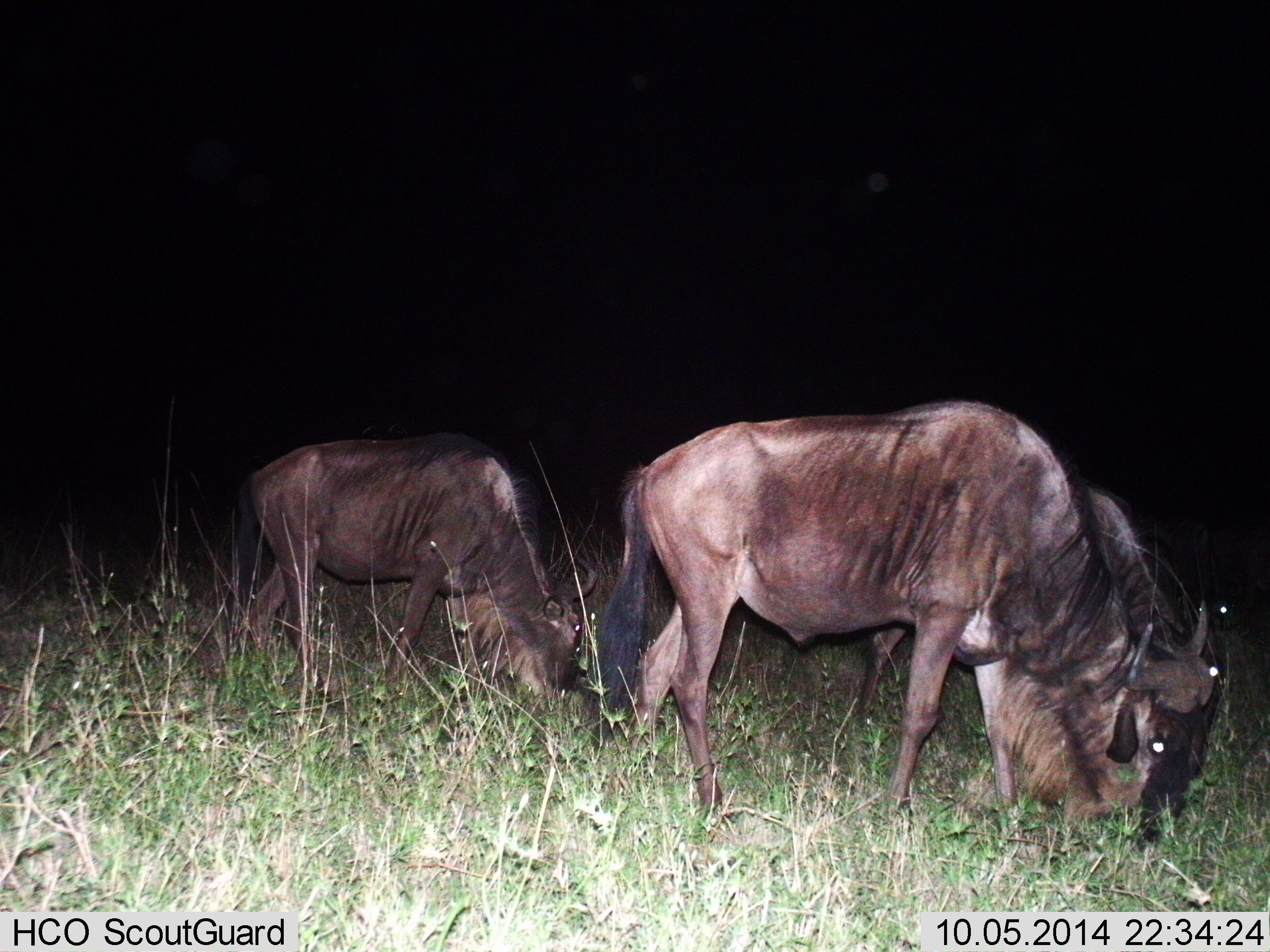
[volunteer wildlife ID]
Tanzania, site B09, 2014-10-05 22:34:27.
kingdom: Animalia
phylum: Chordata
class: Mammalia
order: Artiodactyla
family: Bovidae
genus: Connochaetes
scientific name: Connochaetes taurinus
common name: blue wildebeest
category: wildebeest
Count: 3.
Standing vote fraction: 40%.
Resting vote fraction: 10%.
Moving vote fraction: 10%.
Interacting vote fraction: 0%.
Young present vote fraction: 0%.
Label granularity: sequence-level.